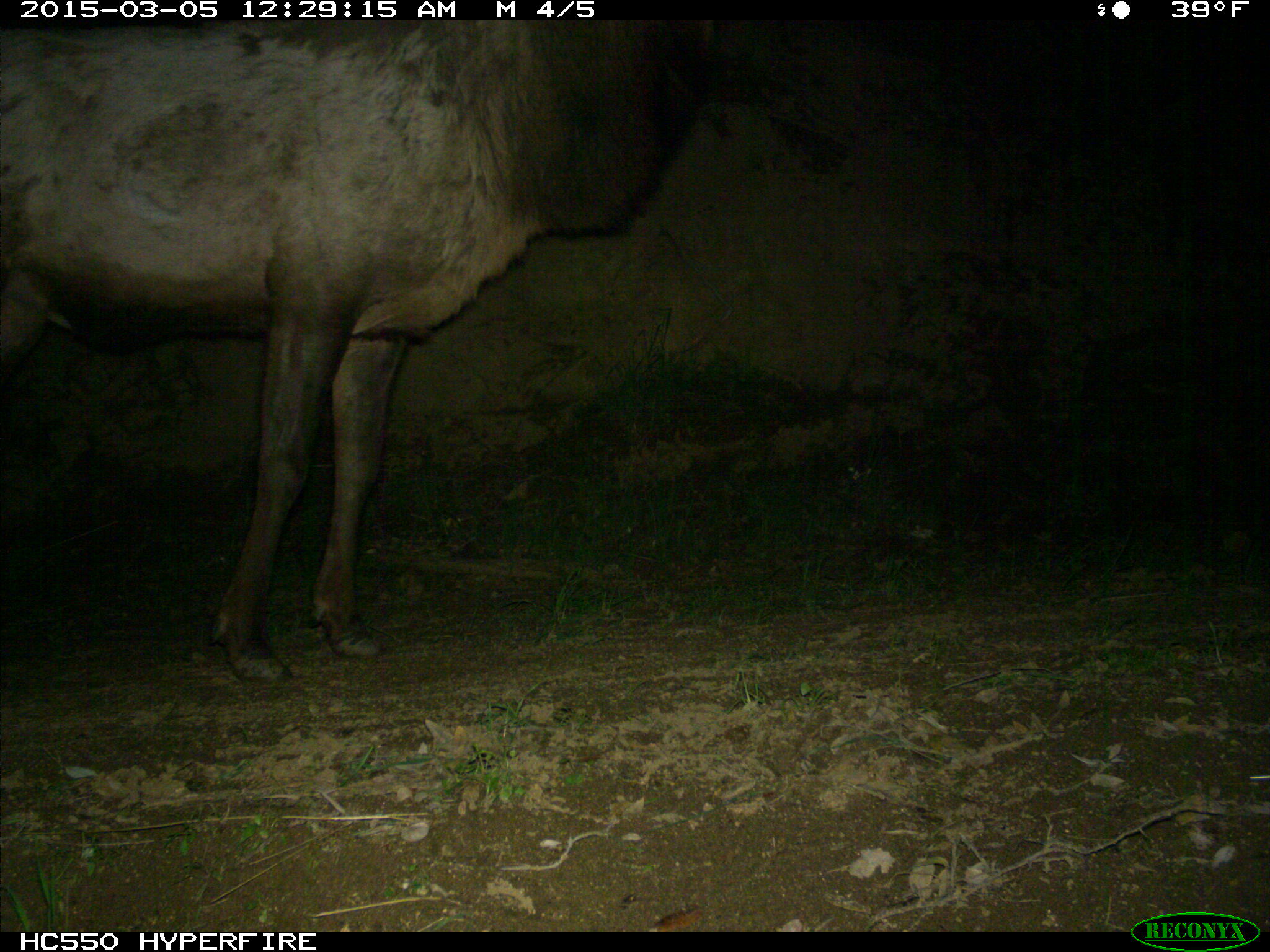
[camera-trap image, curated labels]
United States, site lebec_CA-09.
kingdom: Animalia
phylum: Chordata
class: Mammalia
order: Artiodactyla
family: Cervidae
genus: Cervus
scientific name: Cervus canadensis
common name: elk